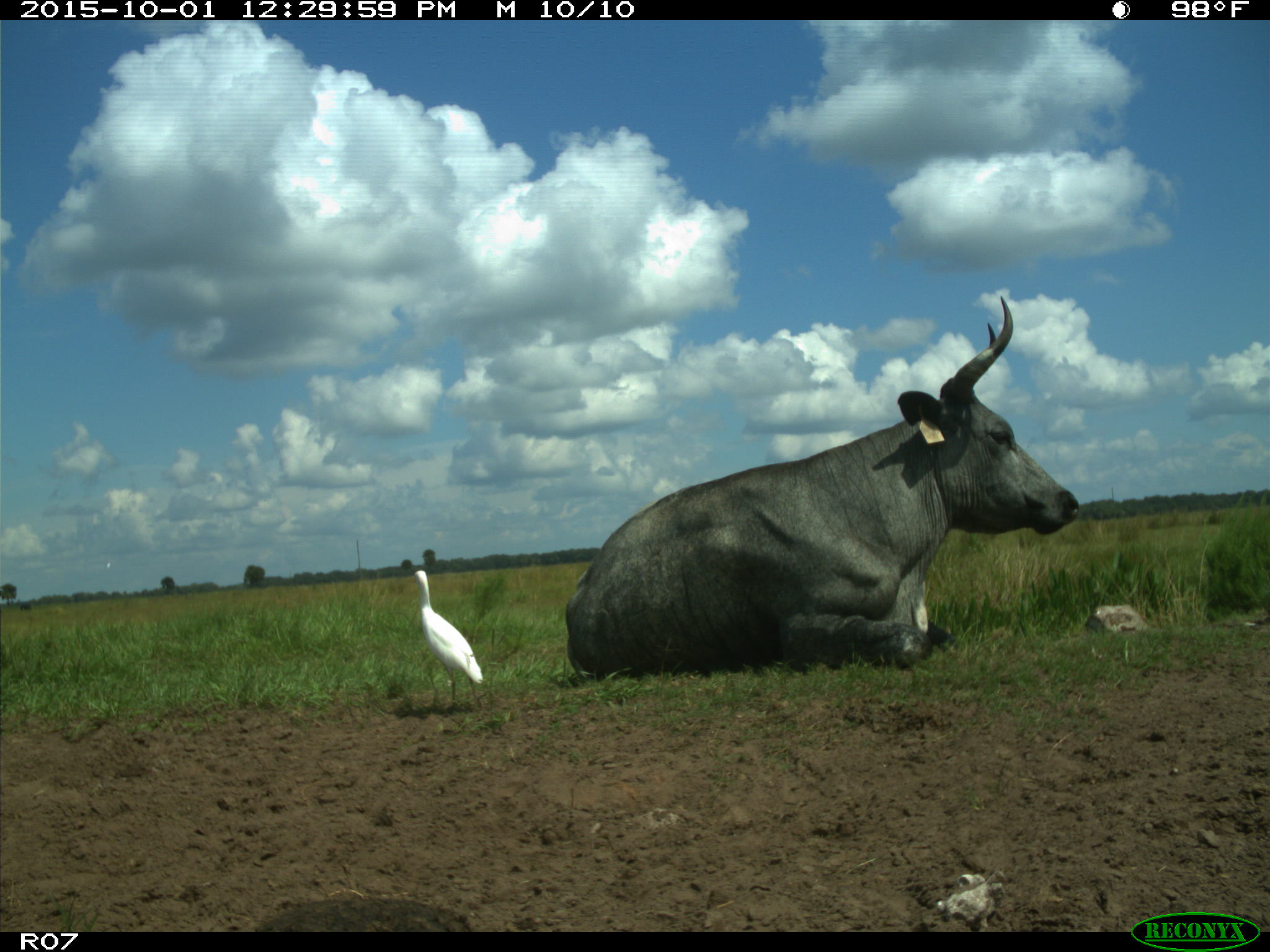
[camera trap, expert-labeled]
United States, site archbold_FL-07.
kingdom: Animalia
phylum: Chordata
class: Mammalia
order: Artiodactyla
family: Bovidae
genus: Bos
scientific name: Bos taurus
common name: domestic cow